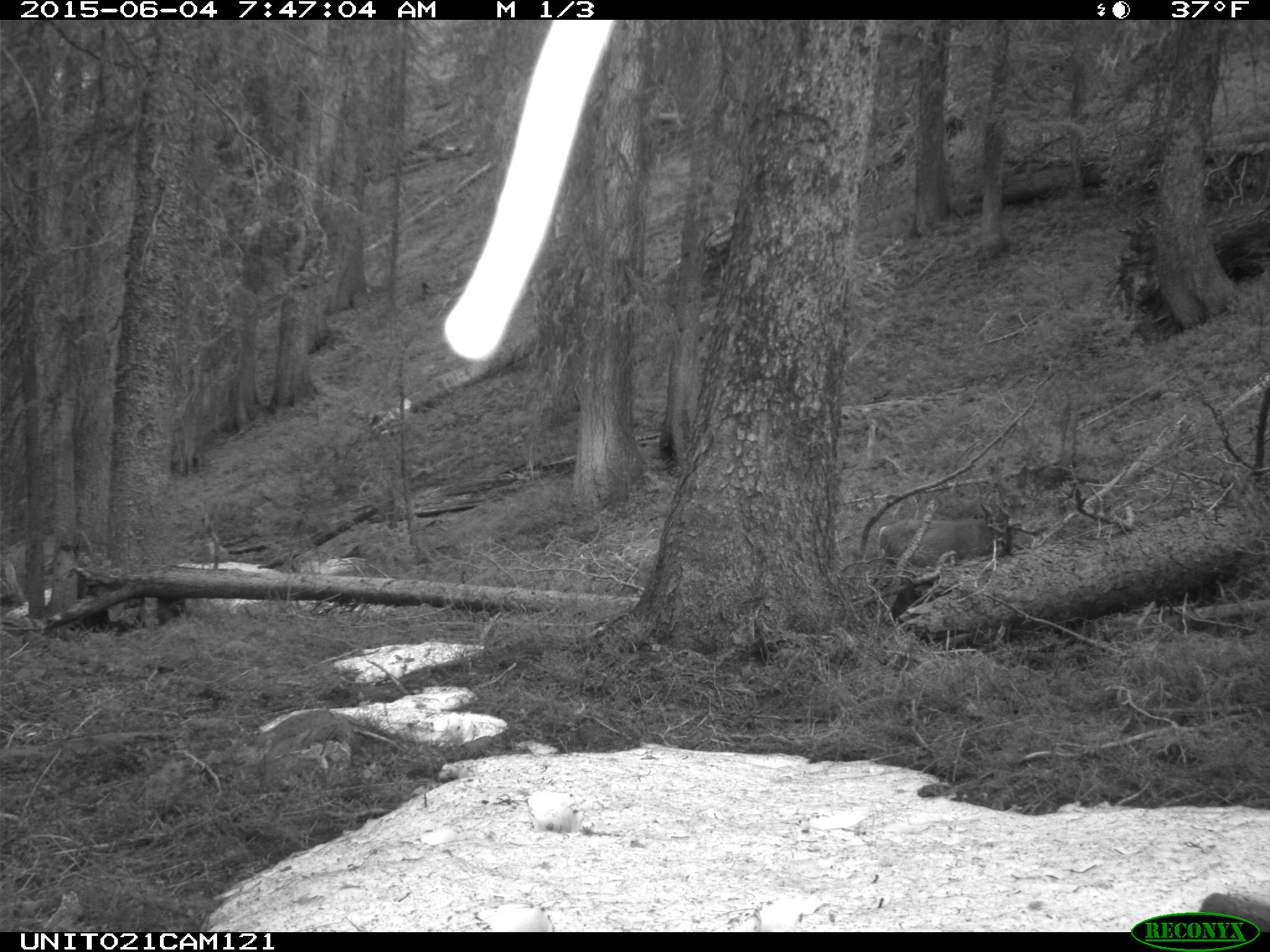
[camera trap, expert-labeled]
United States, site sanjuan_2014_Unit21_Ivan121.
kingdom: Animalia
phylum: Chordata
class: Mammalia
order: Artiodactyla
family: Cervidae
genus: Odocoileus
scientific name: Odocoileus hemionus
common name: mule deer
Odocoileus hemionus (mule deer).